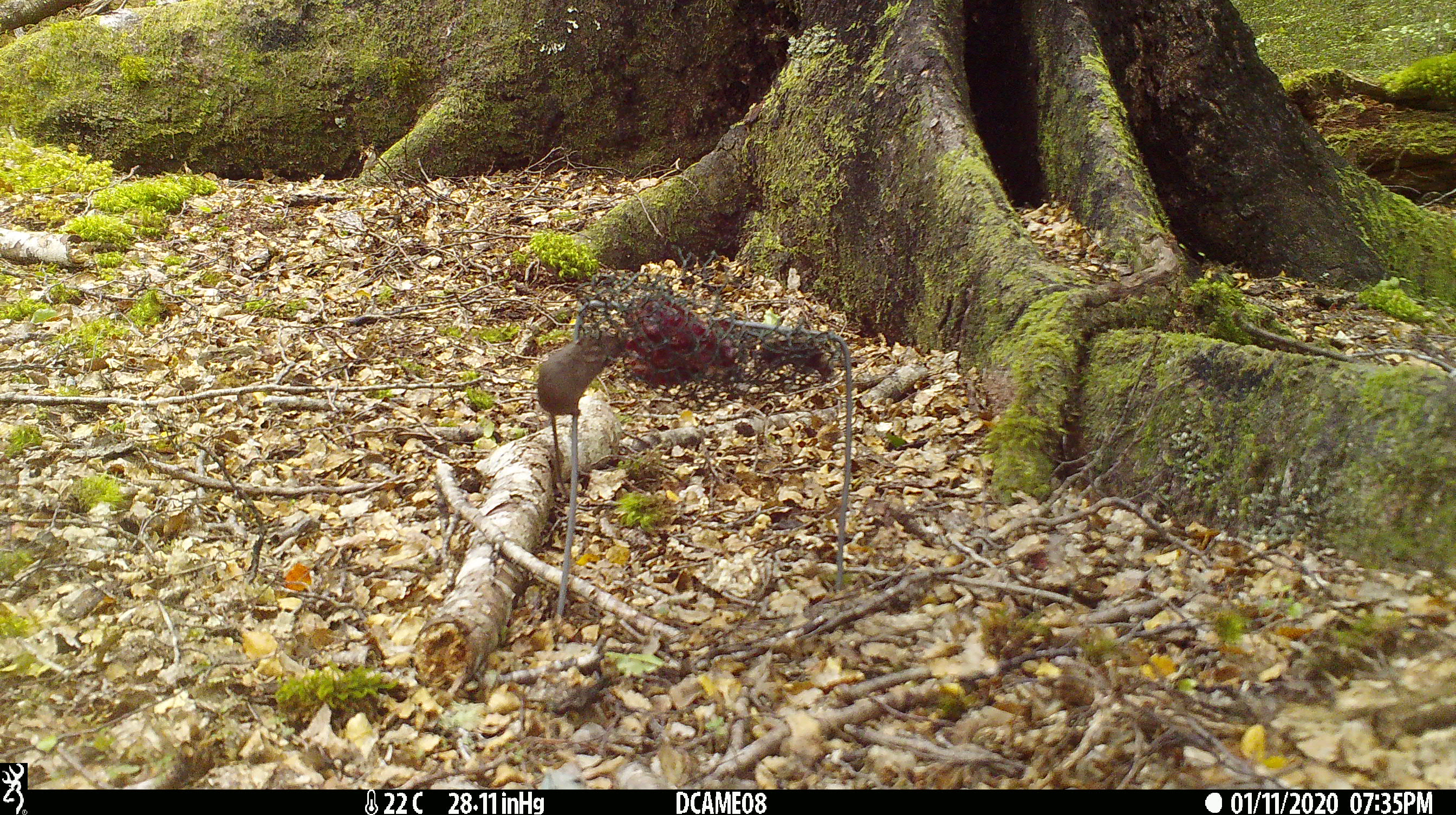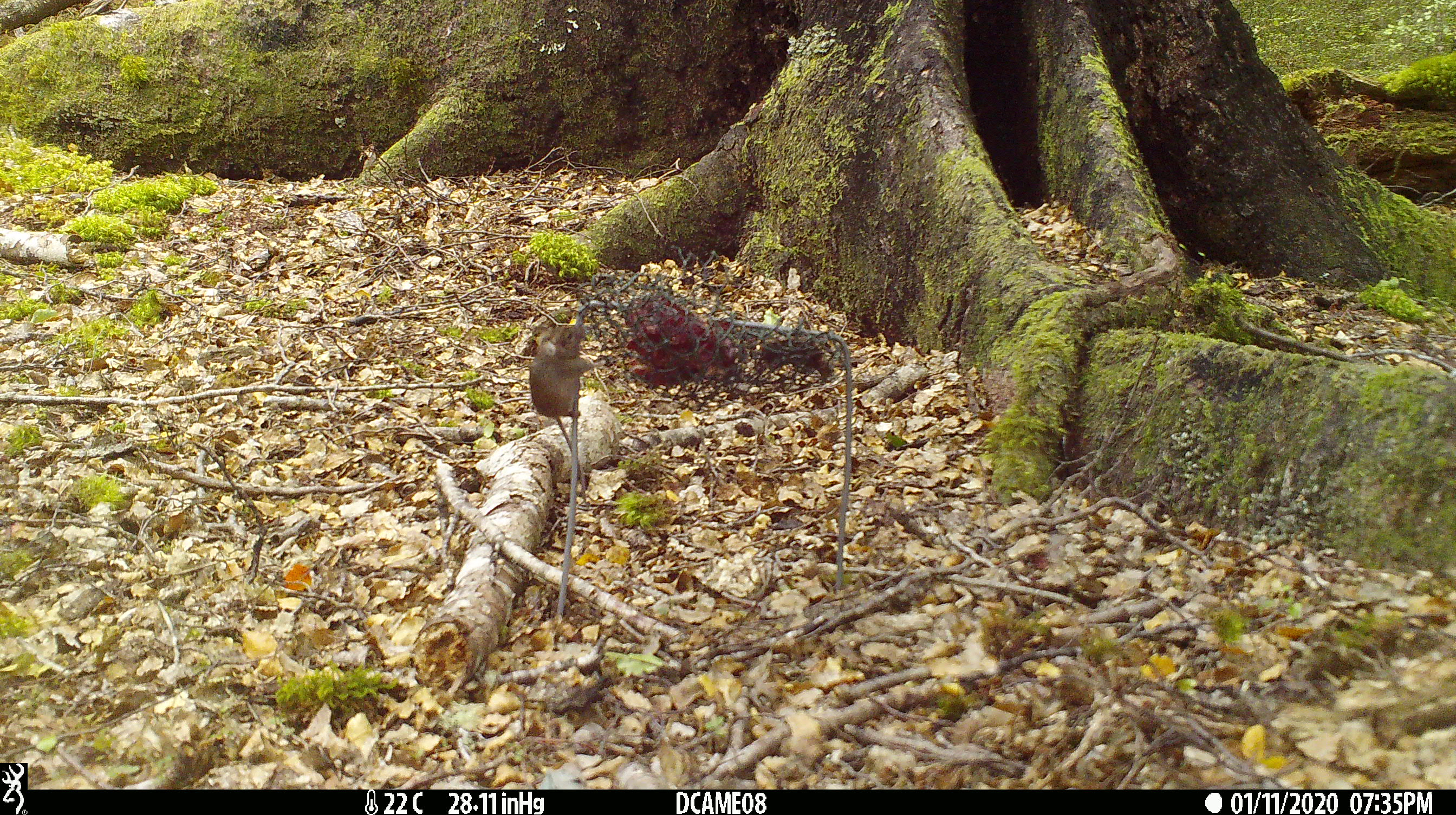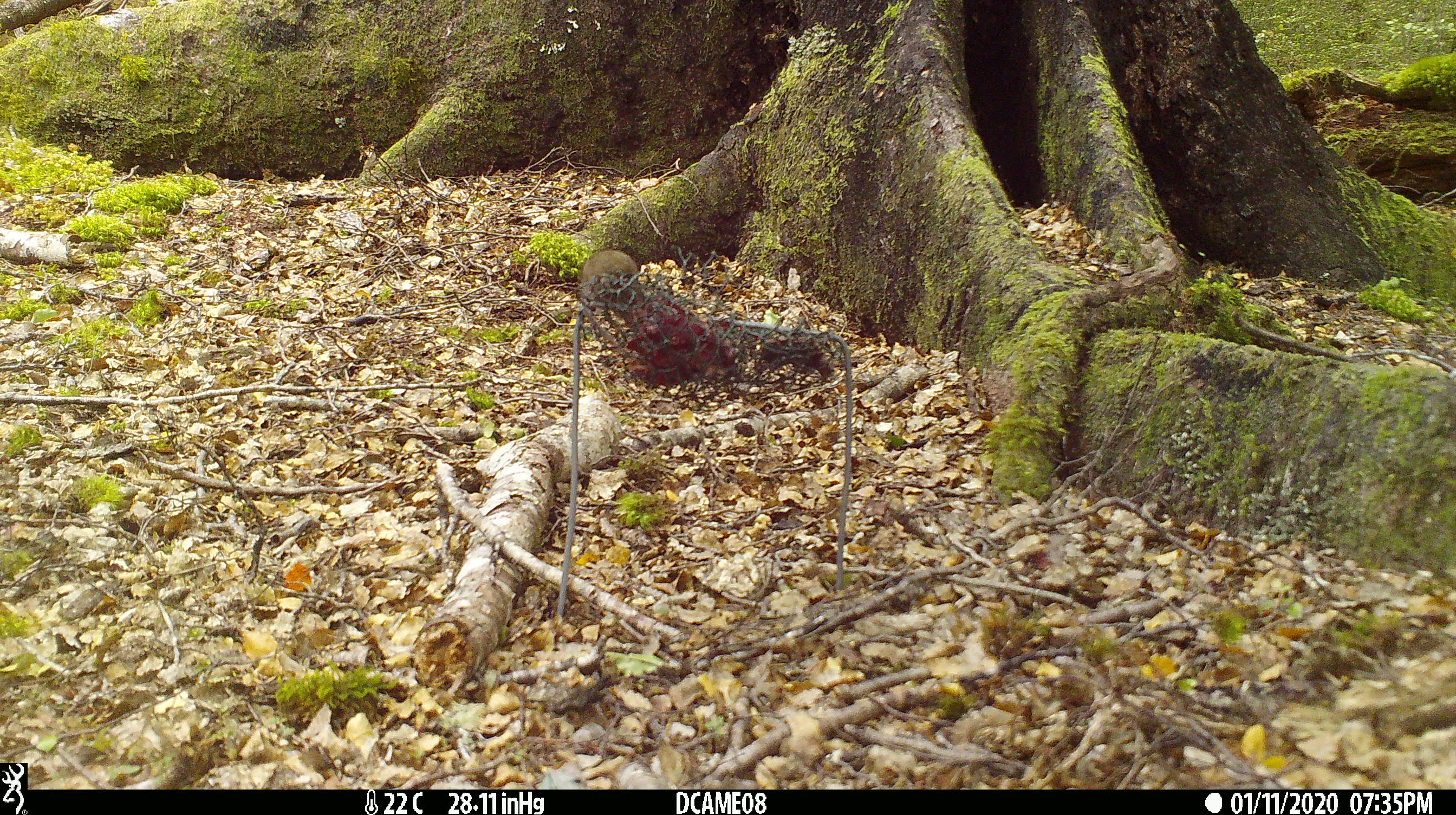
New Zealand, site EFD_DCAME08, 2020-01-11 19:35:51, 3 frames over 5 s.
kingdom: Animalia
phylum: Chordata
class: Mammalia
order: Rodentia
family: Muridae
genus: Mus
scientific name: Mus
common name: mouse